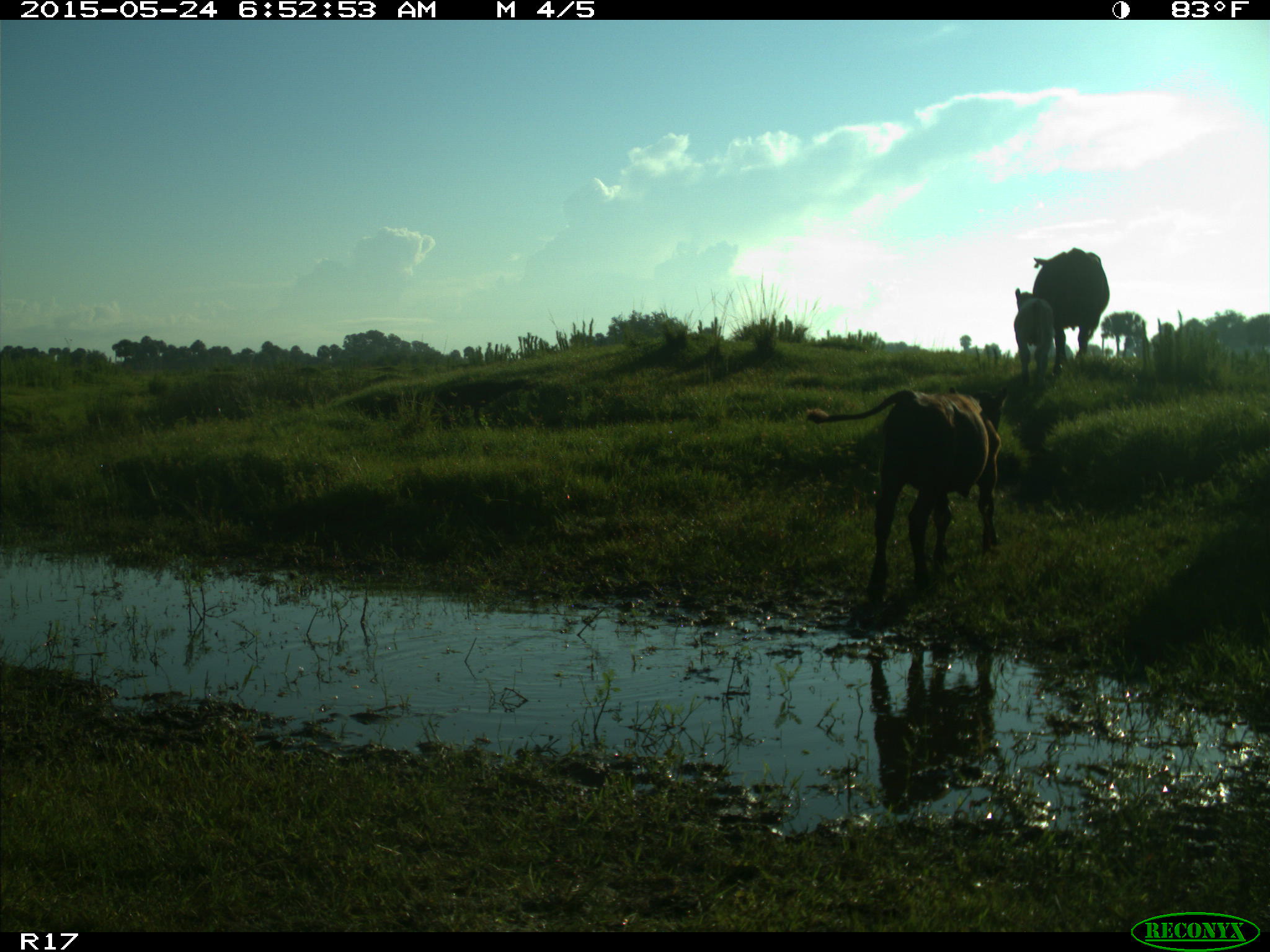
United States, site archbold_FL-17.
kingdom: Animalia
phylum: Chordata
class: Mammalia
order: Artiodactyla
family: Bovidae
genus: Bos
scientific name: Bos taurus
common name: domestic cow